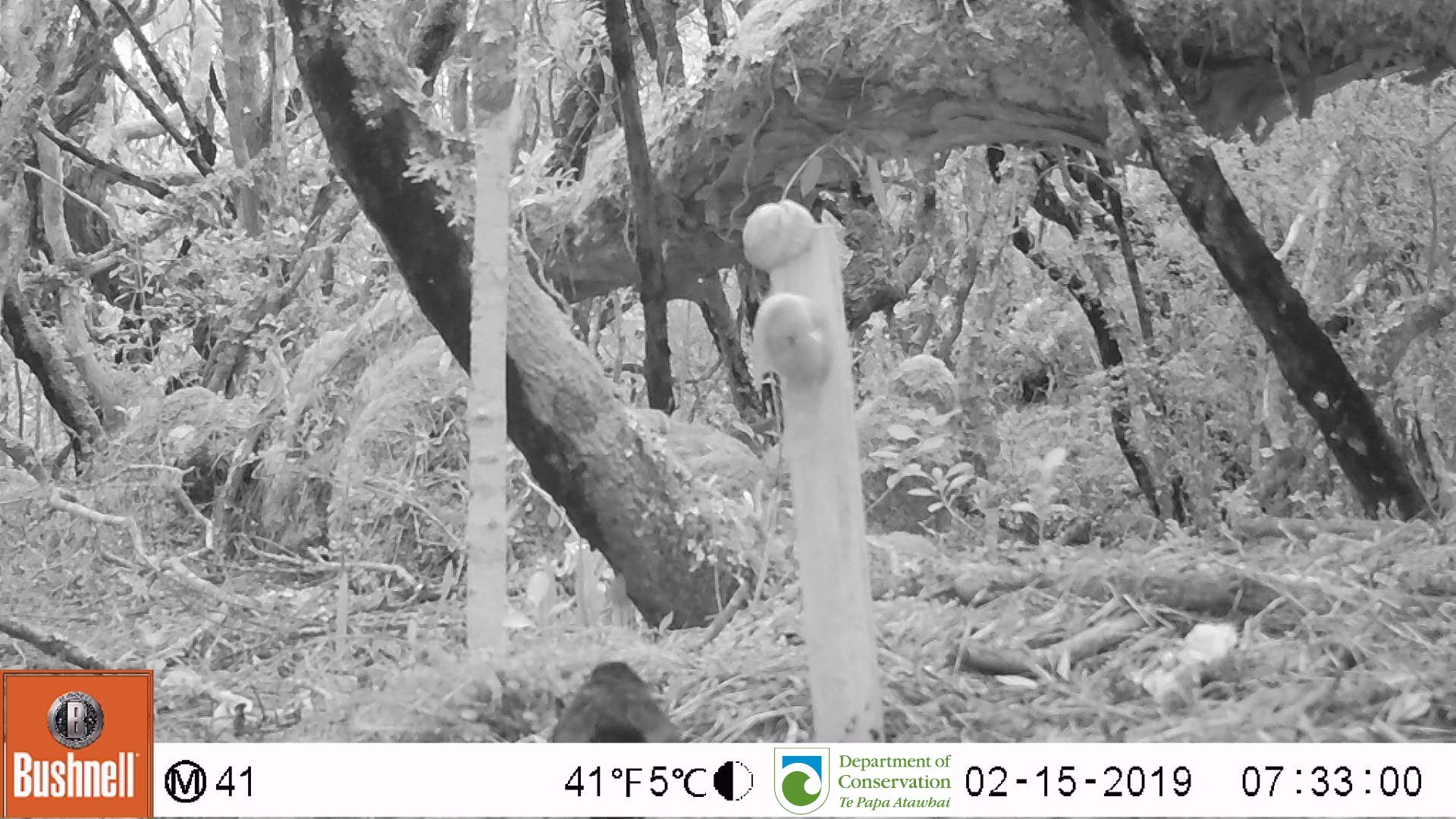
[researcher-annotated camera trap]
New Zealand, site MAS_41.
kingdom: Animalia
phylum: Chordata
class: Aves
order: Passeriformes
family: Turdidae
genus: Turdus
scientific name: Turdus merula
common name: eurasian blackbird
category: blackbird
Blackbird (eurasian blackbird) (Turdus merula).